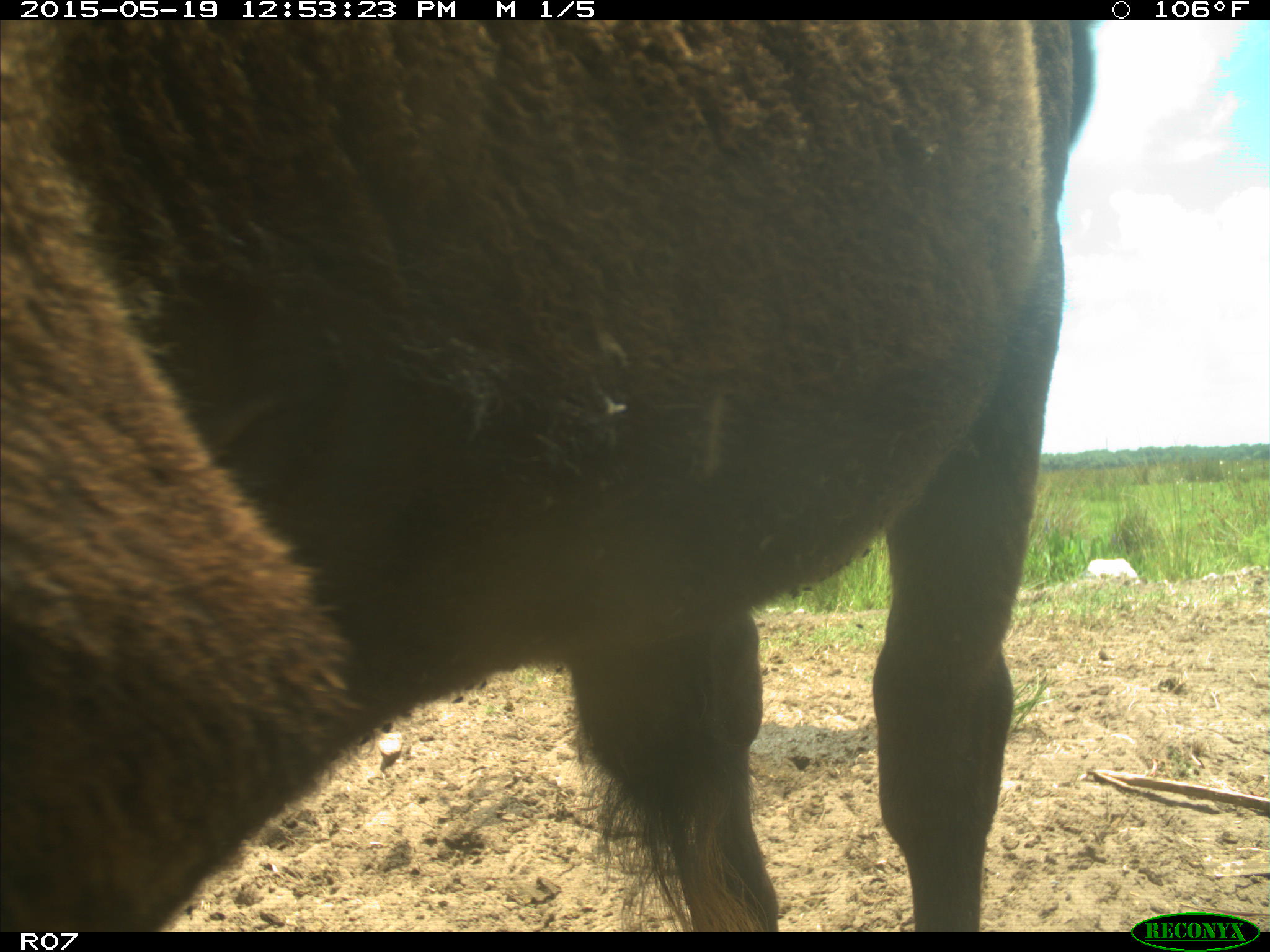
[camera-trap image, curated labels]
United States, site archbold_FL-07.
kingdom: Animalia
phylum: Chordata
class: Mammalia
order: Artiodactyla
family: Bovidae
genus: Bos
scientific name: Bos taurus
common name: domestic cow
Bos taurus (domestic cow).